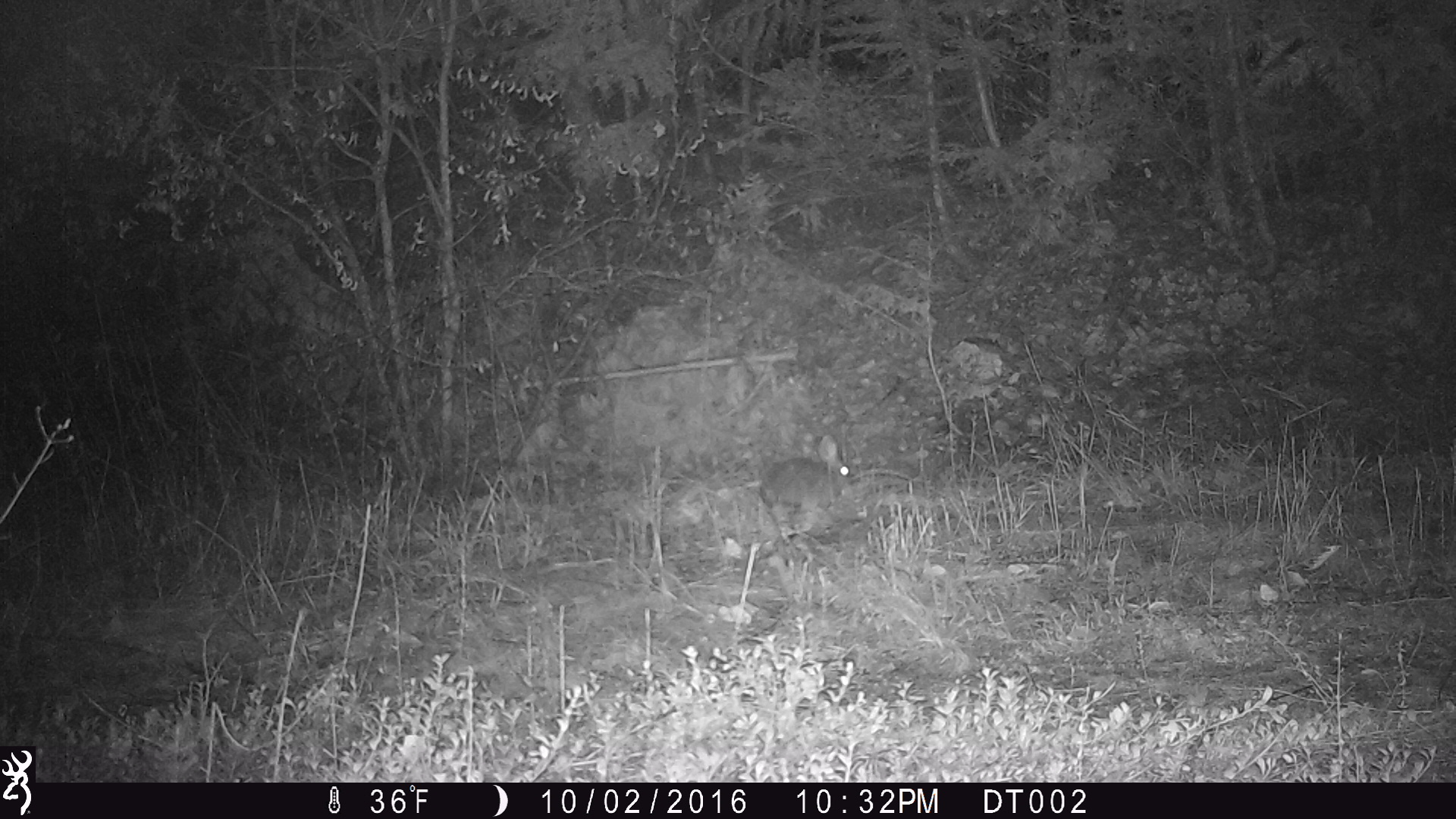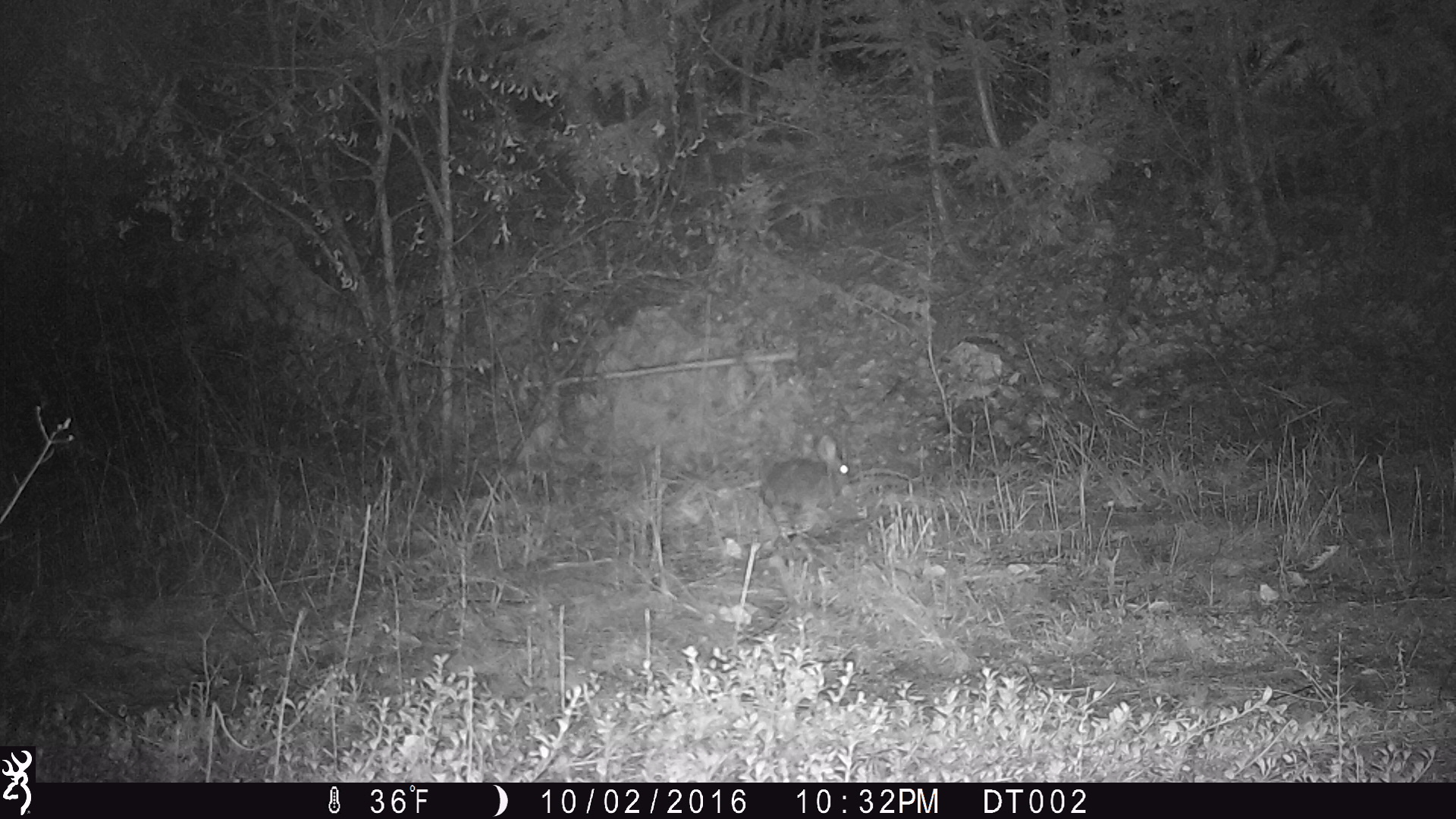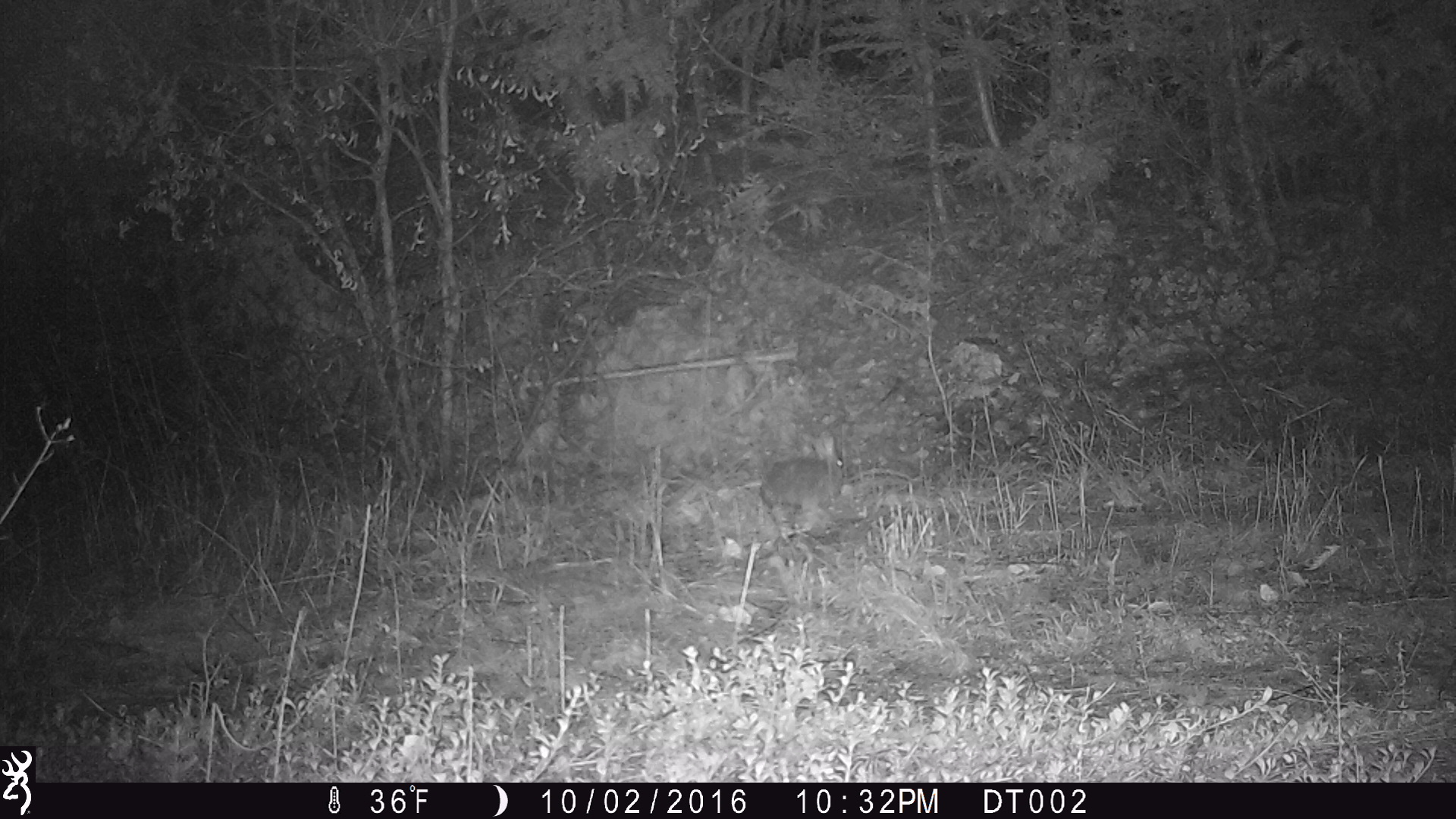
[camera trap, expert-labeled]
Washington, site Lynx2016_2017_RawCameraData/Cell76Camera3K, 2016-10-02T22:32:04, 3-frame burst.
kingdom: Animalia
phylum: Chordata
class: Mammalia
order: Lagomorpha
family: Leporidae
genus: Lepus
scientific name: Lepus americanus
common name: snowshoe hare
Lepus americanus (snowshoe hare). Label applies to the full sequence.